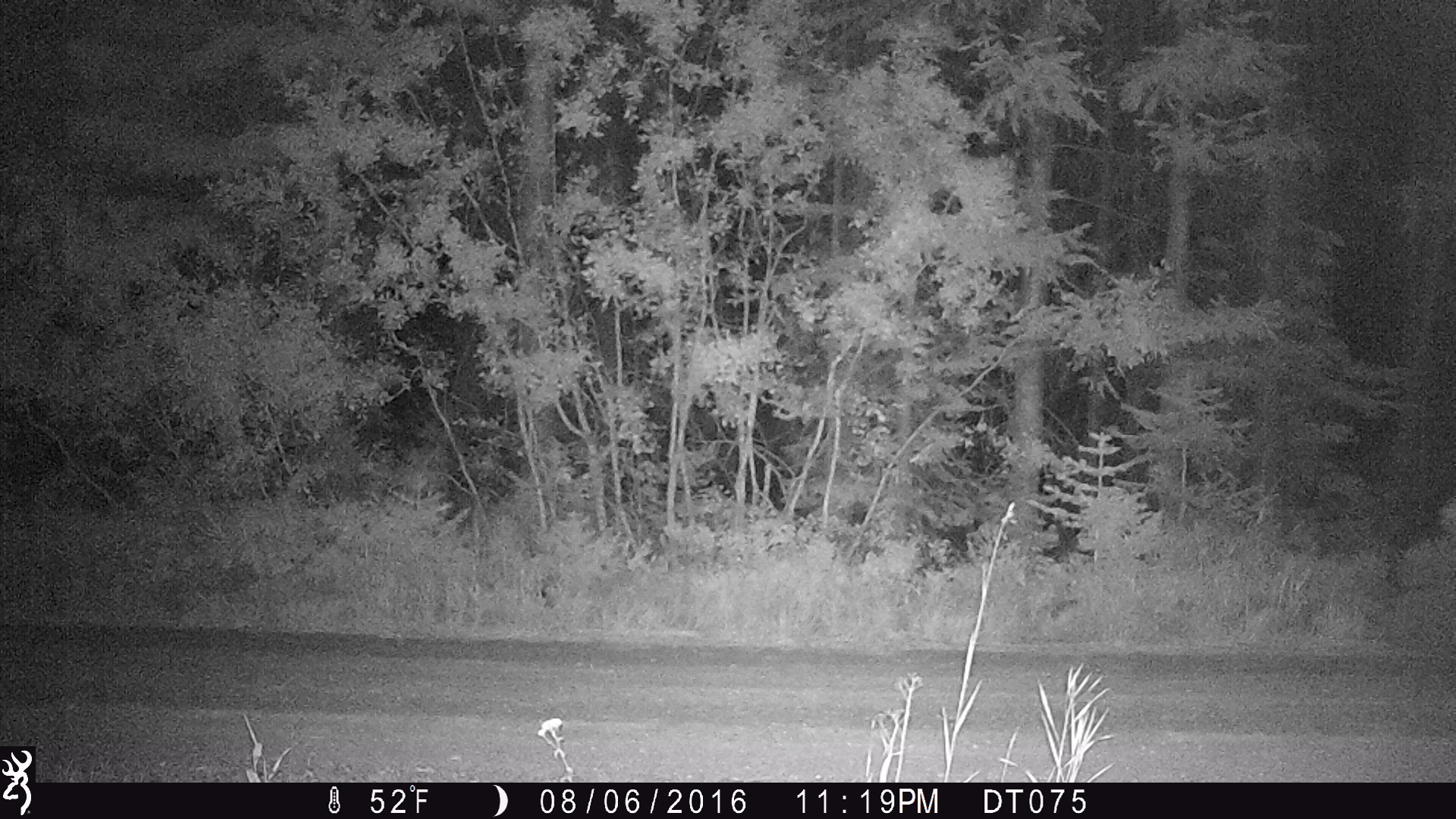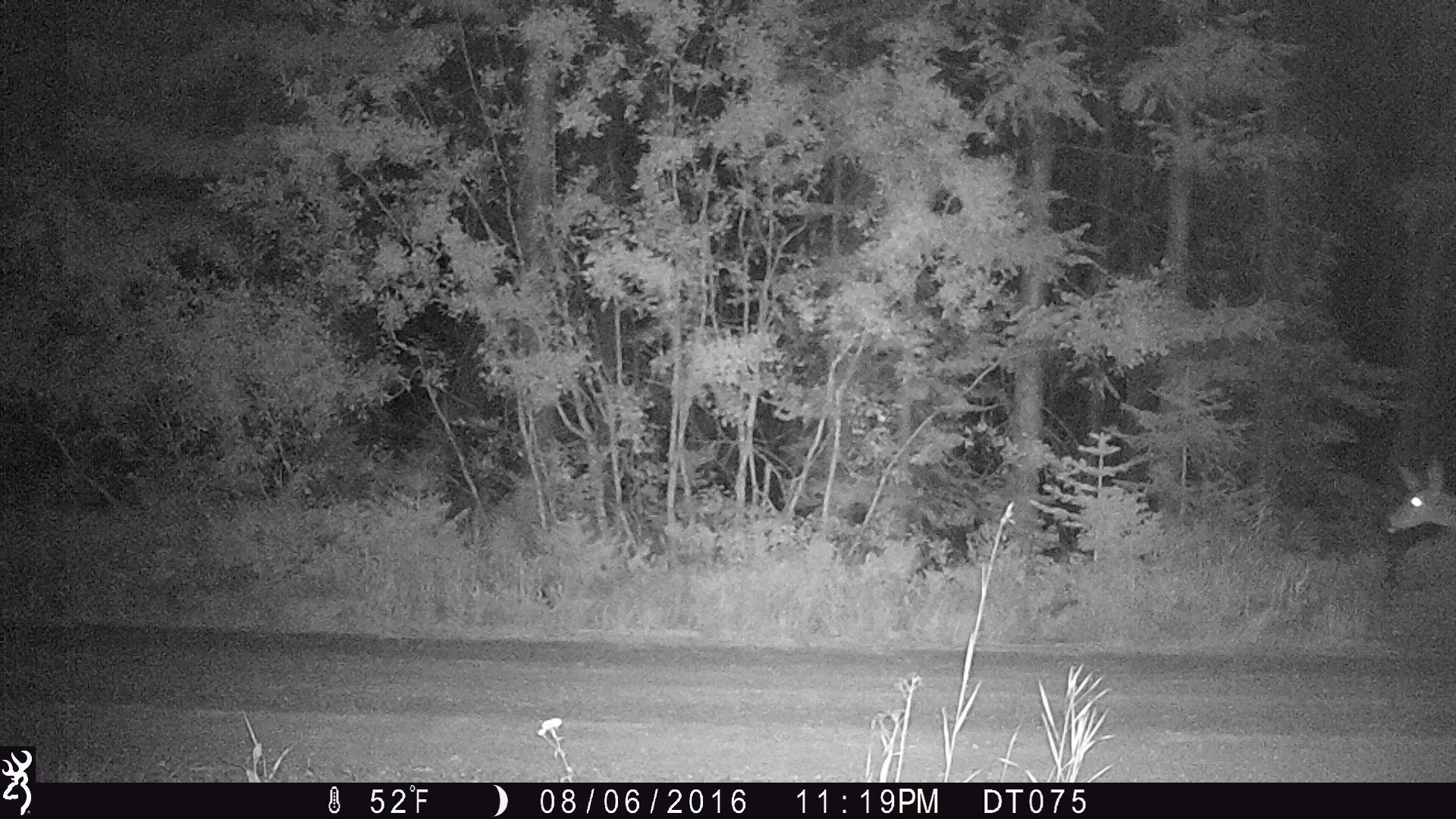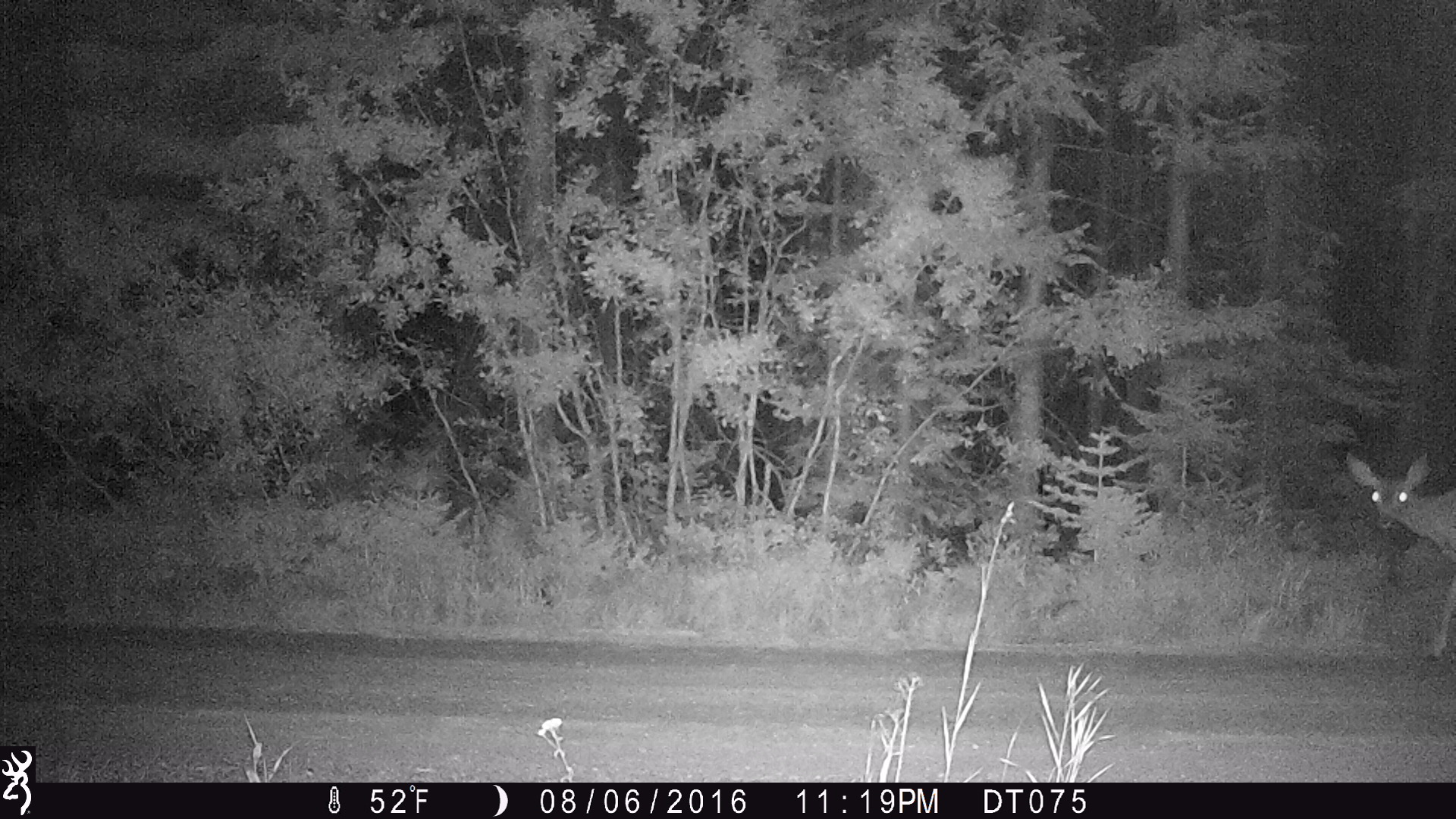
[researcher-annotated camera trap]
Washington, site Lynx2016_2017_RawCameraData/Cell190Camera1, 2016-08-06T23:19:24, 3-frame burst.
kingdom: Animalia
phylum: Chordata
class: Mammalia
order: Artiodactyla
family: Cervidae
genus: Odocoileus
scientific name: Odocoileus hemionus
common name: mule deer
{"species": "Odocoileus hemionus (mule deer)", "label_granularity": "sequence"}